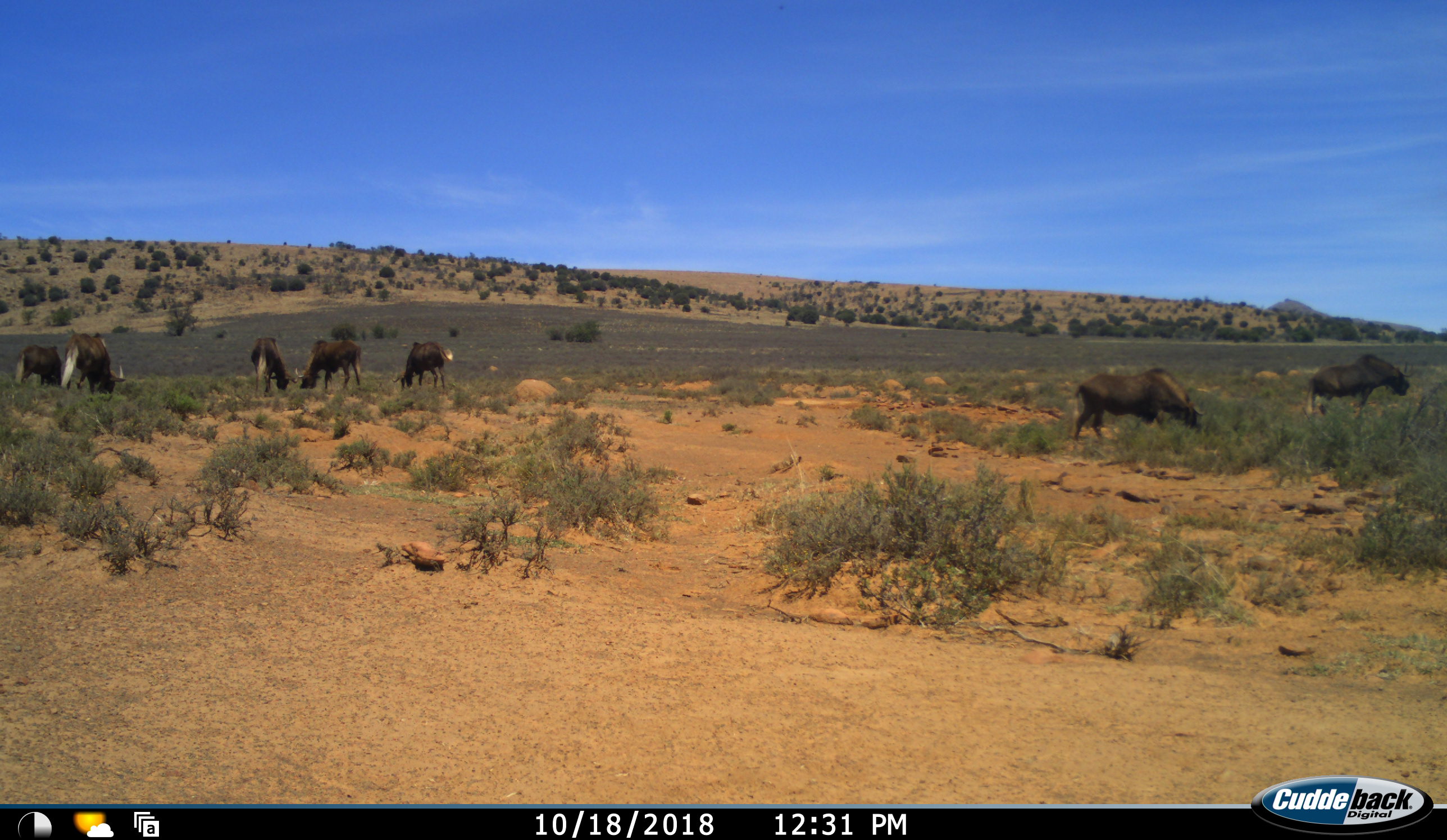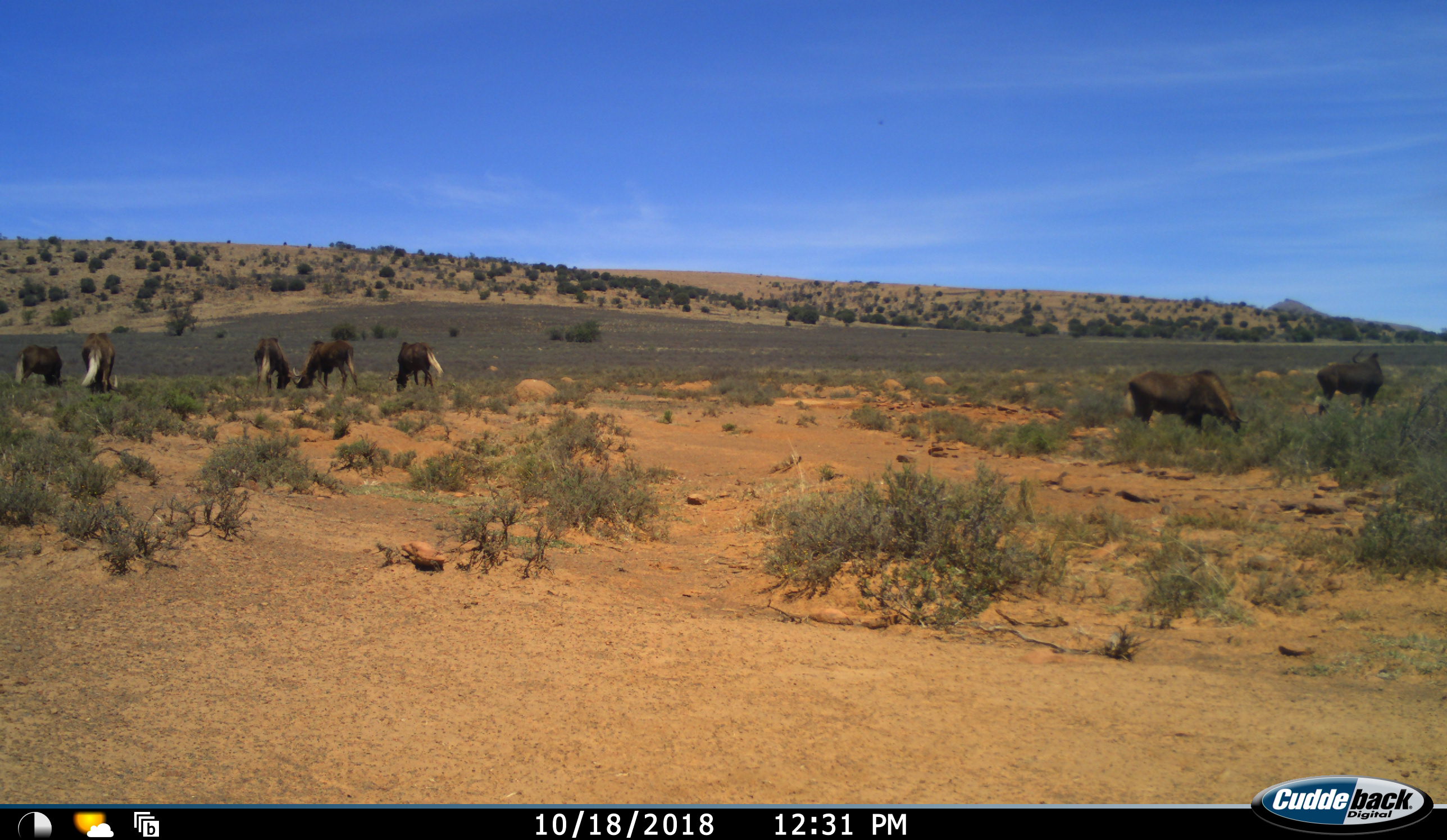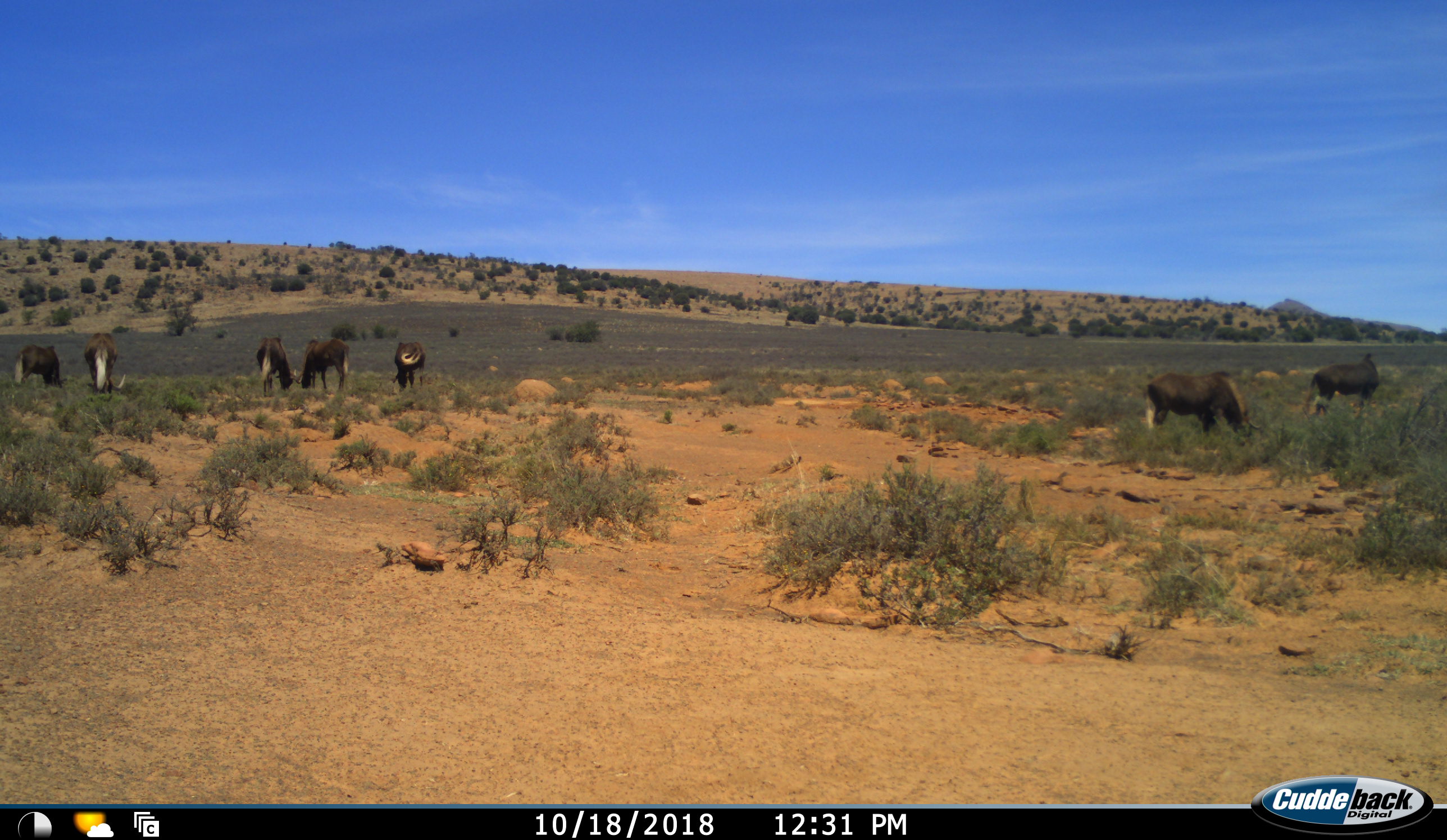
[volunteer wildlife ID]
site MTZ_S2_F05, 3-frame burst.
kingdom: Animalia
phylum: Chordata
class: Mammalia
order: Artiodactyla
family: Bovidae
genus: Connochaetes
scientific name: Connochaetes gnou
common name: black wildebeest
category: wildebeestblack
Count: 7.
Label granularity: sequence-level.